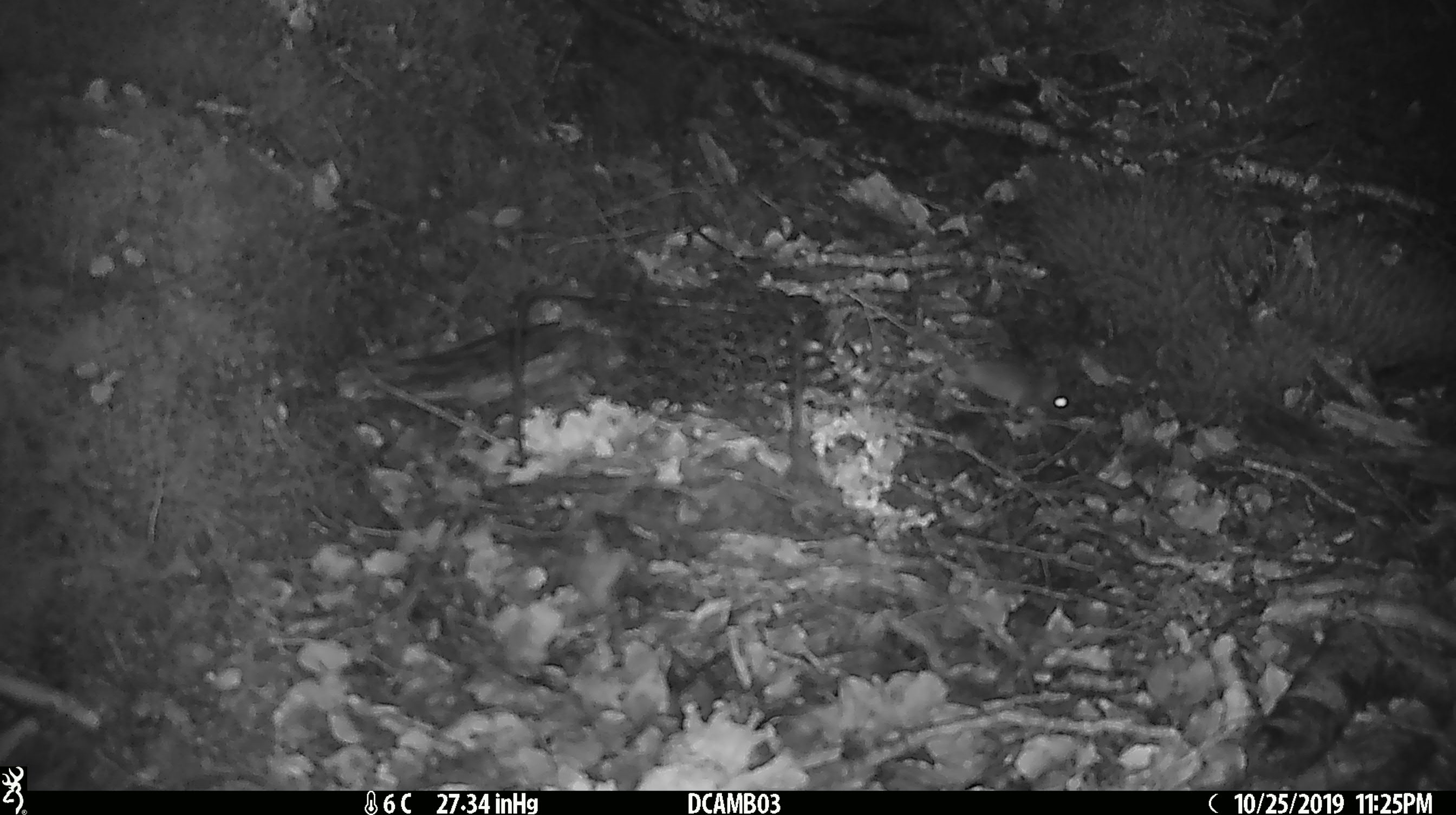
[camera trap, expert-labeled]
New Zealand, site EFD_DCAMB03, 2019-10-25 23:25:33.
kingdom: Animalia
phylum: Chordata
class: Mammalia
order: Rodentia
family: Muridae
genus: Mus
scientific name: Mus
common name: mouse